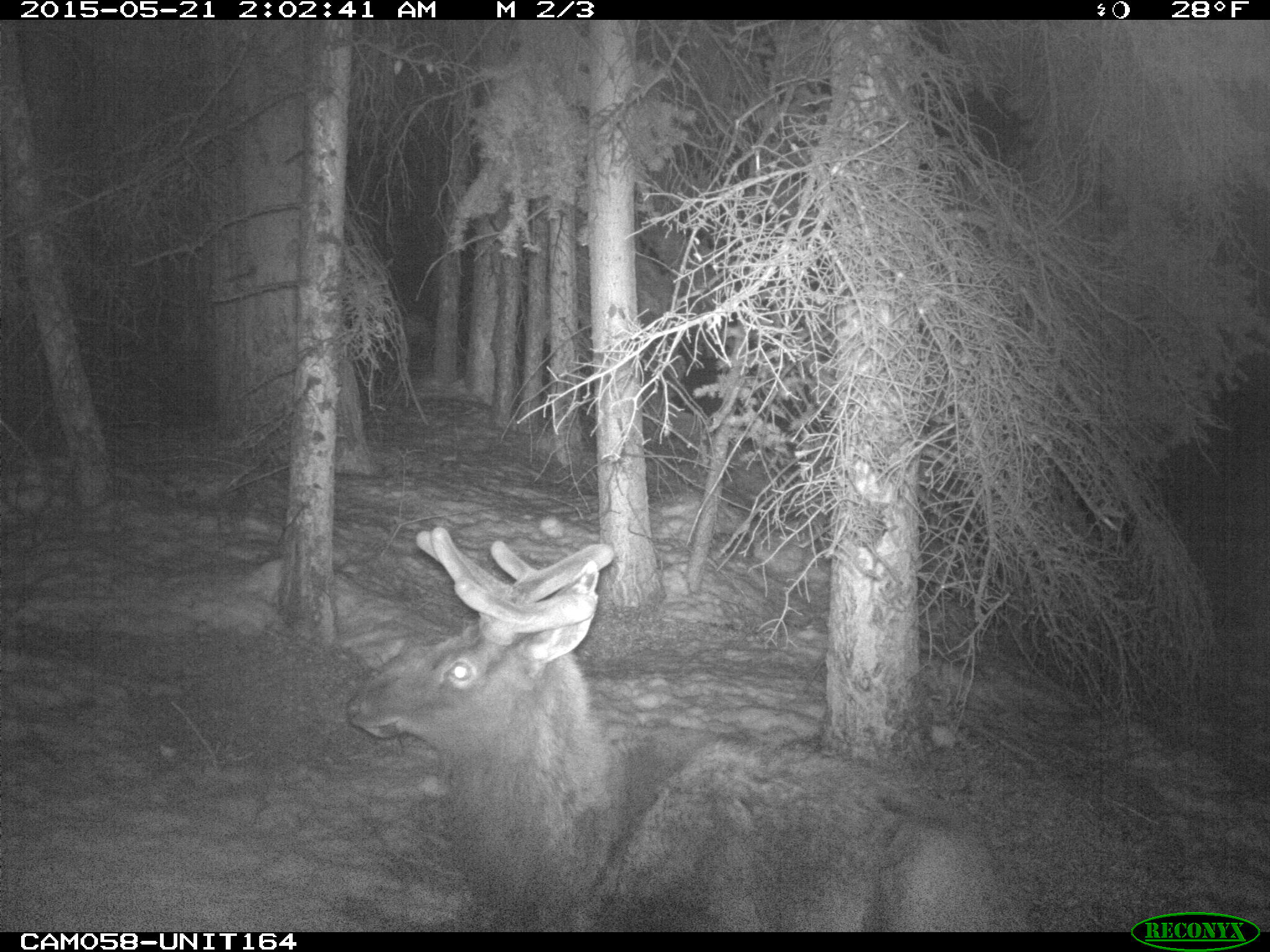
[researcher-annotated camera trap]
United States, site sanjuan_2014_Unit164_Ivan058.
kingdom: Animalia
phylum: Chordata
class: Mammalia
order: Artiodactyla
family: Cervidae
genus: Cervus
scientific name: Cervus elaphus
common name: red deer